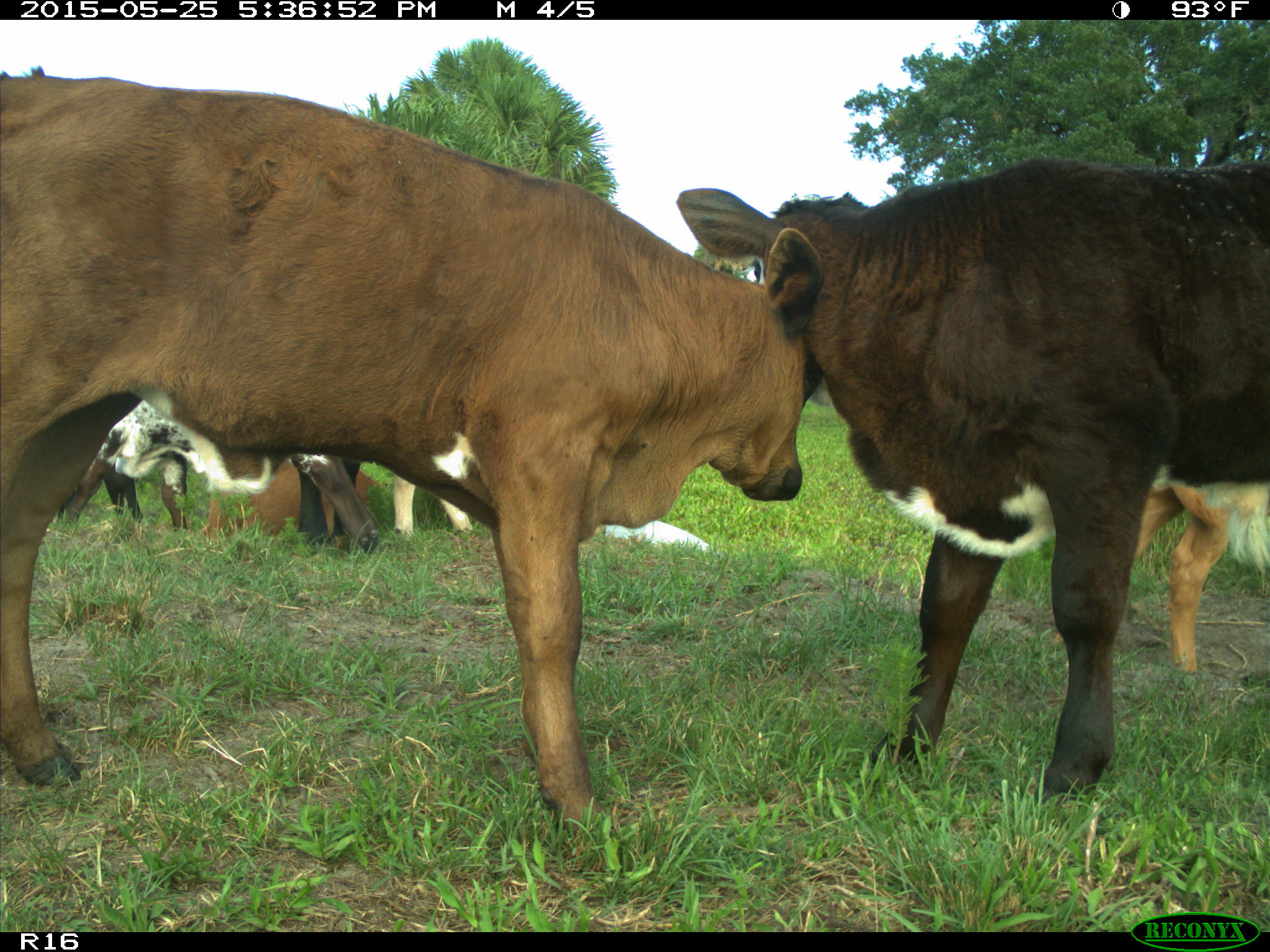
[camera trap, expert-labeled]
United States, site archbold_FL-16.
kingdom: Animalia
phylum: Chordata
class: Mammalia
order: Artiodactyla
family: Bovidae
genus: Bos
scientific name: Bos taurus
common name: domestic cow